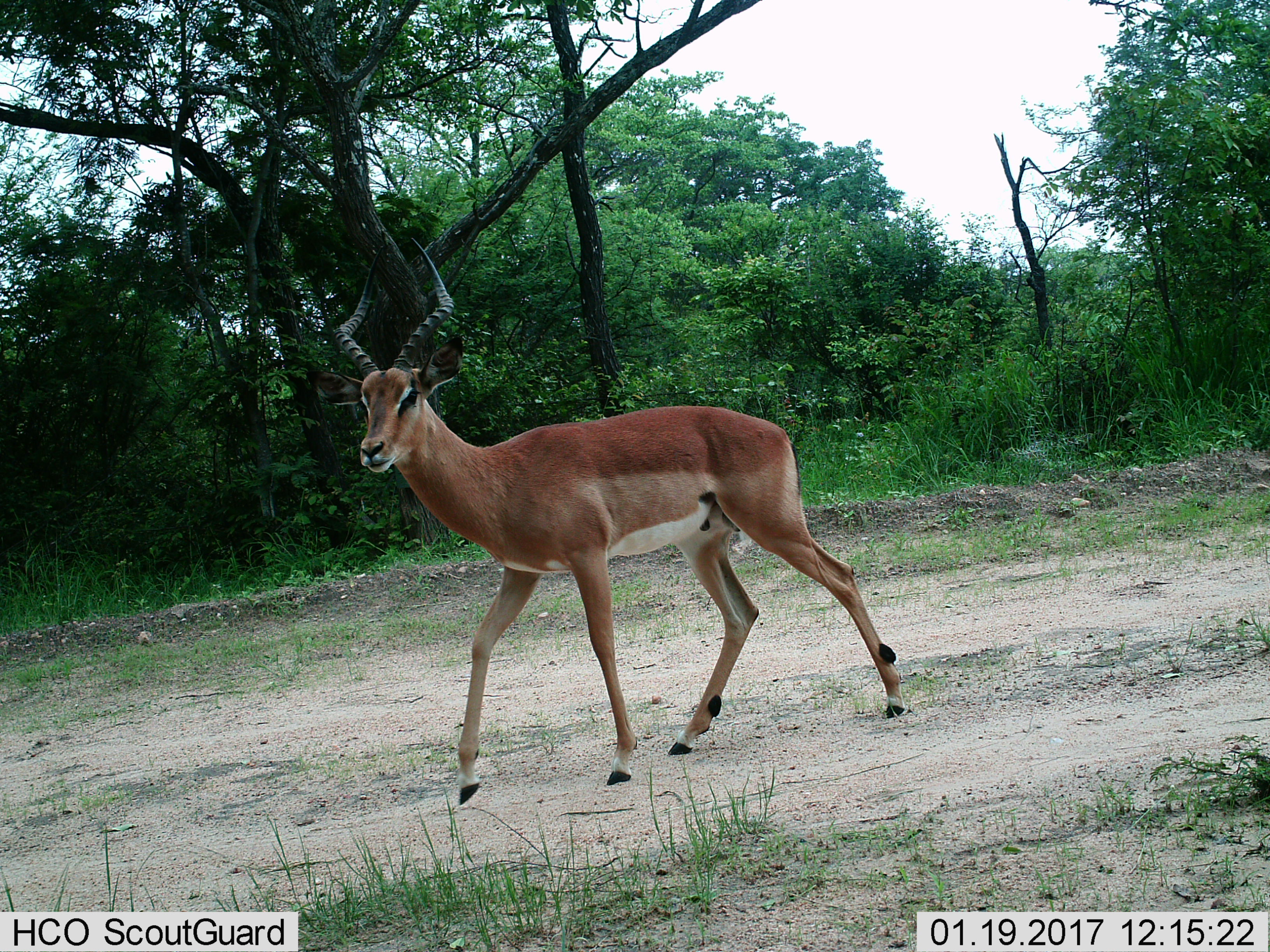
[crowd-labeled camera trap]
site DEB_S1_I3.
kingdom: Animalia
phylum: Chordata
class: Mammalia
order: Artiodactyla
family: Bovidae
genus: Aepyceros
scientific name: Aepyceros melampus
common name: impala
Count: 1.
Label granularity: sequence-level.